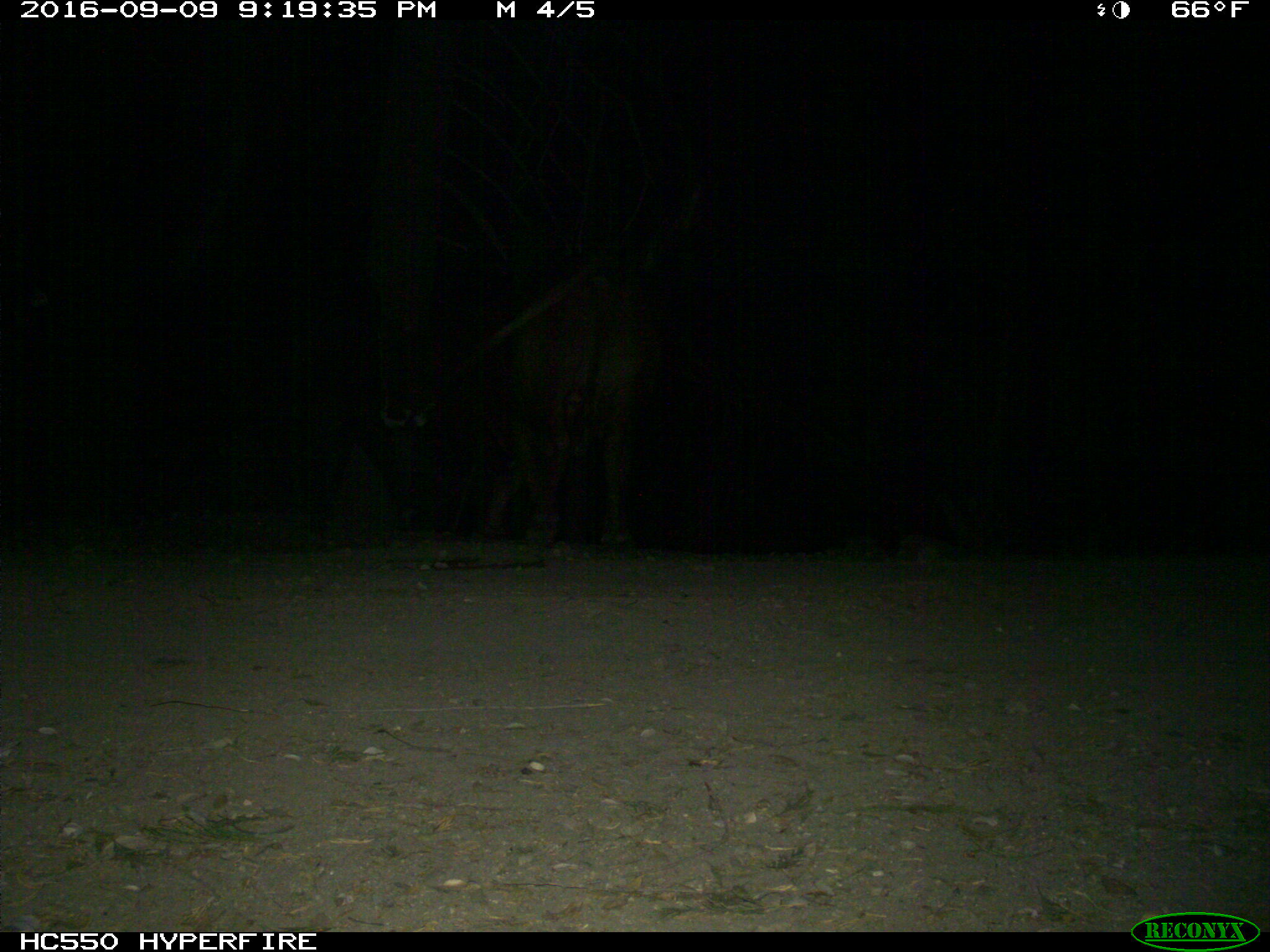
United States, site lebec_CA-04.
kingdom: Animalia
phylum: Chordata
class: Mammalia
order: Artiodactyla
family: Bovidae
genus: Bos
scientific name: Bos taurus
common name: domestic cow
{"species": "Bos taurus (domestic cow)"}